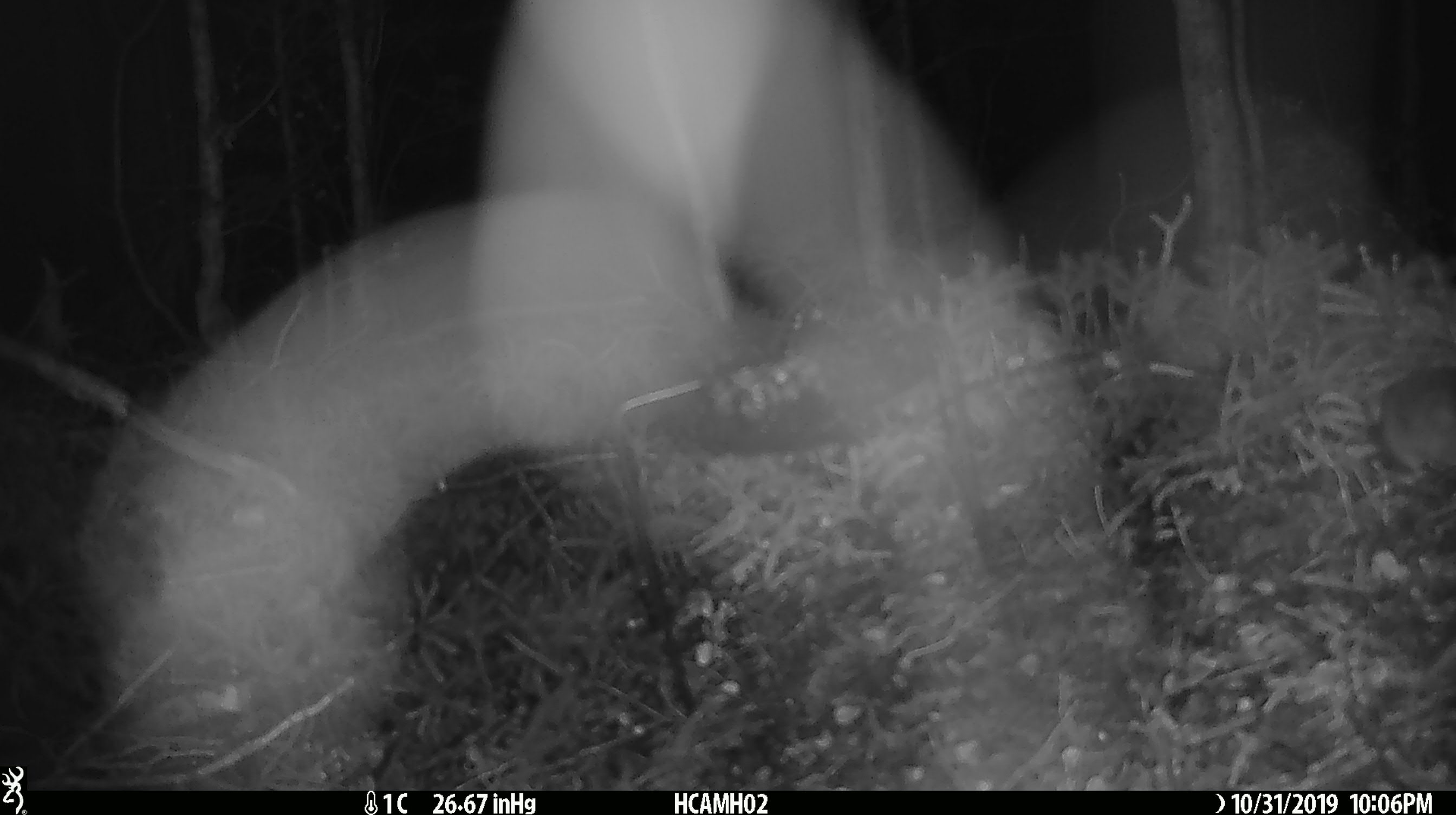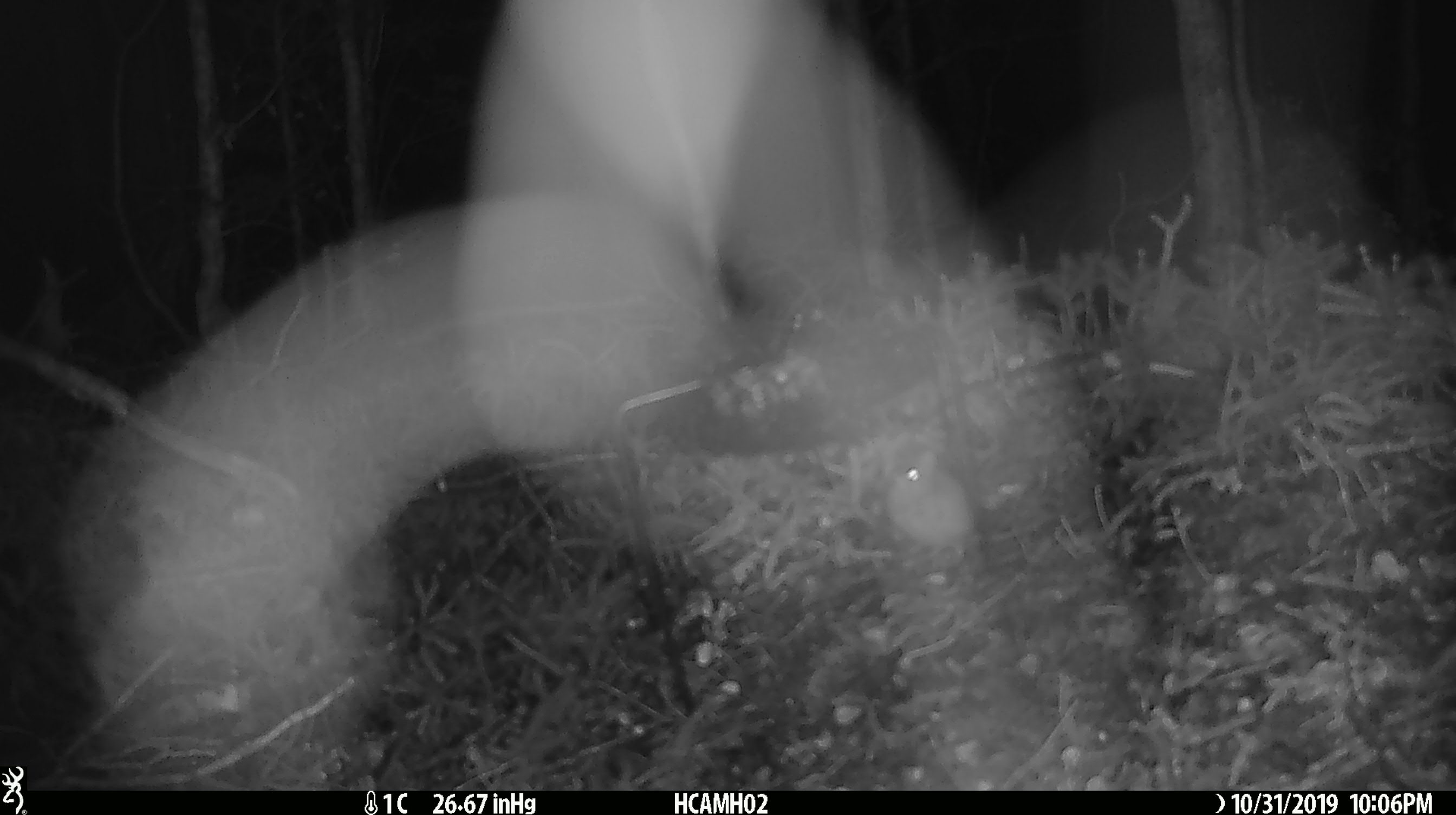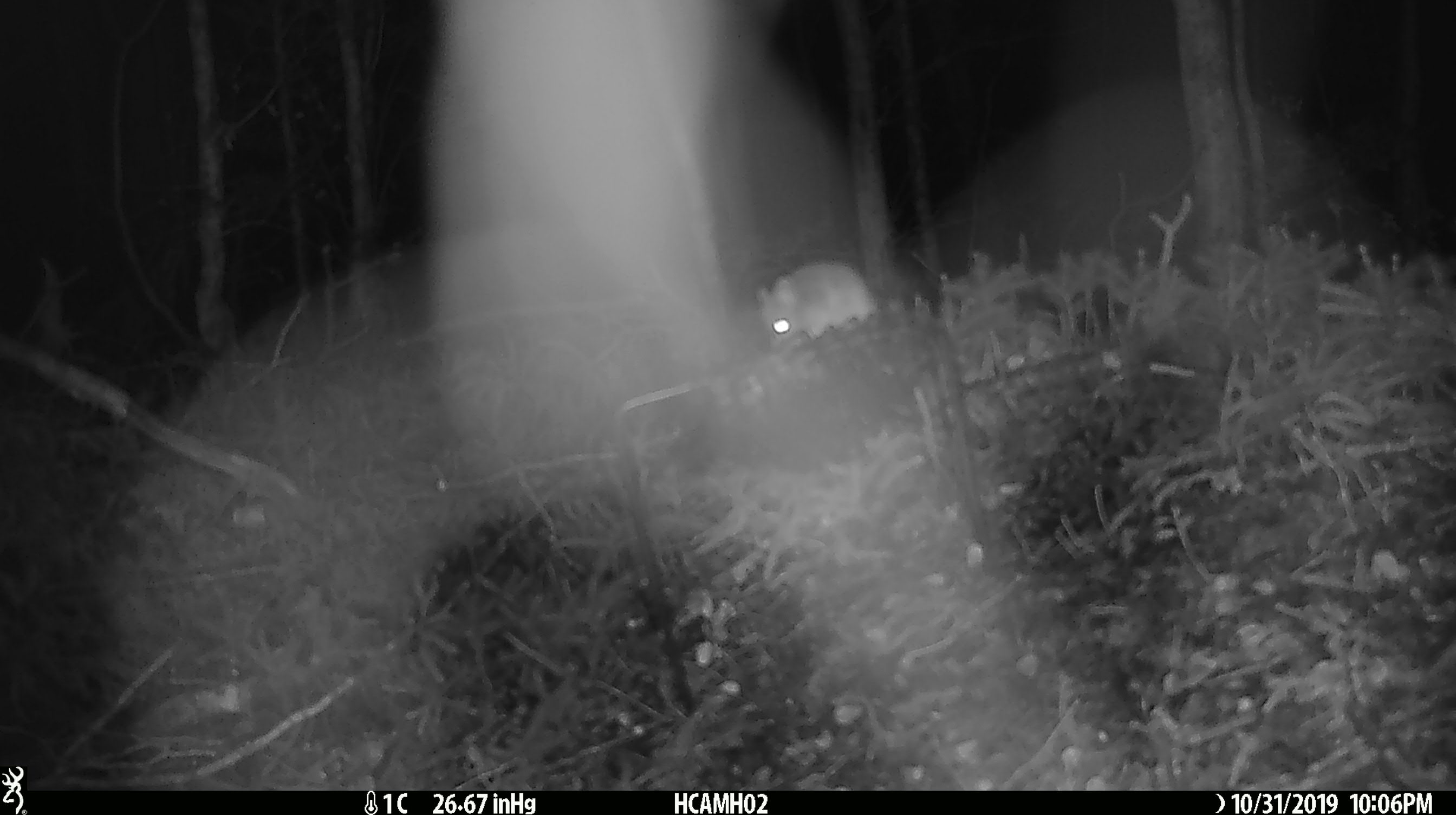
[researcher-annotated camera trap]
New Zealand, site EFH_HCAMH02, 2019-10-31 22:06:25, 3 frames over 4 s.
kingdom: Animalia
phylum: Chordata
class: Mammalia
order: Rodentia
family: Muridae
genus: Mus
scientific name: Mus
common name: mouse